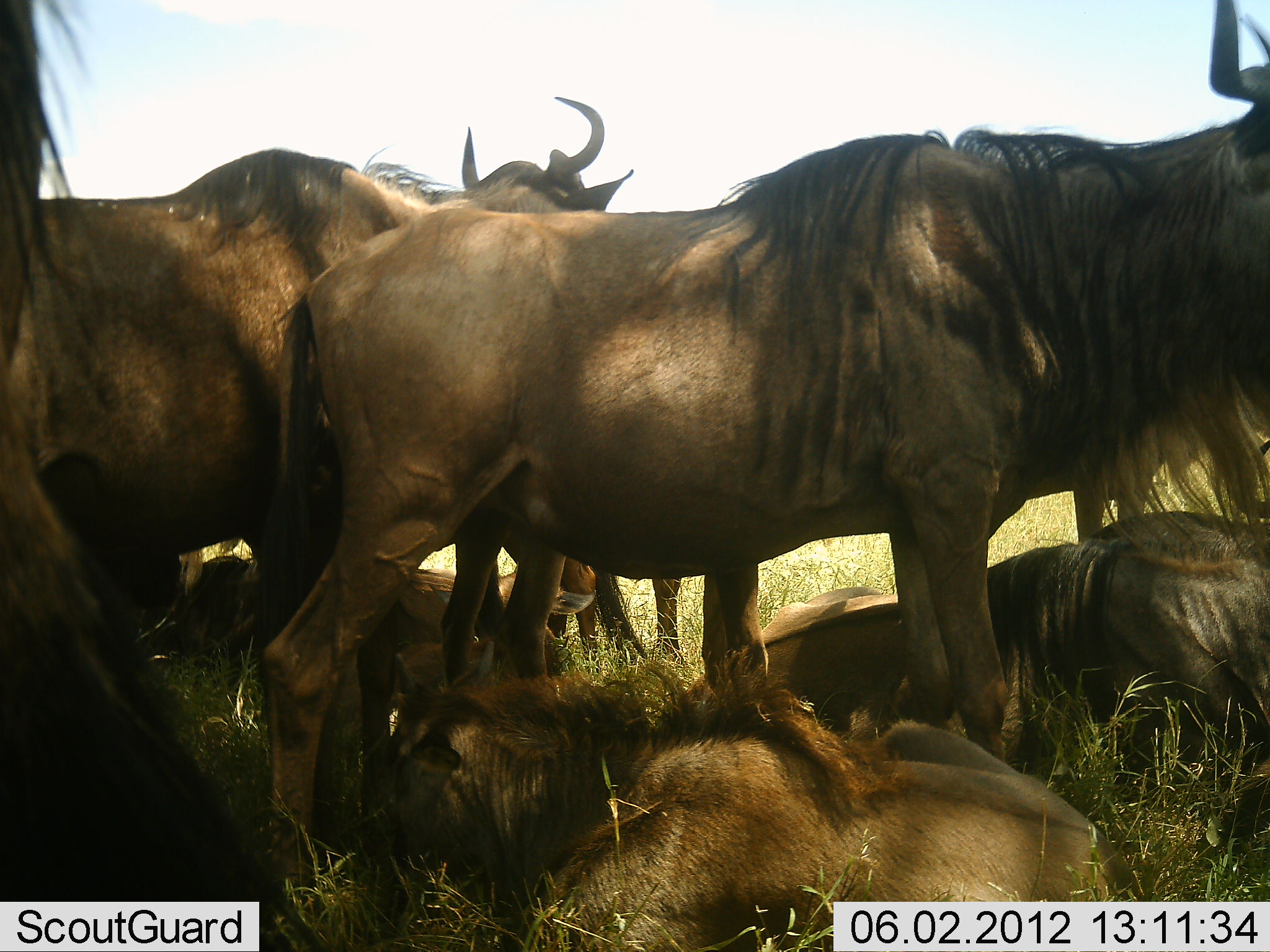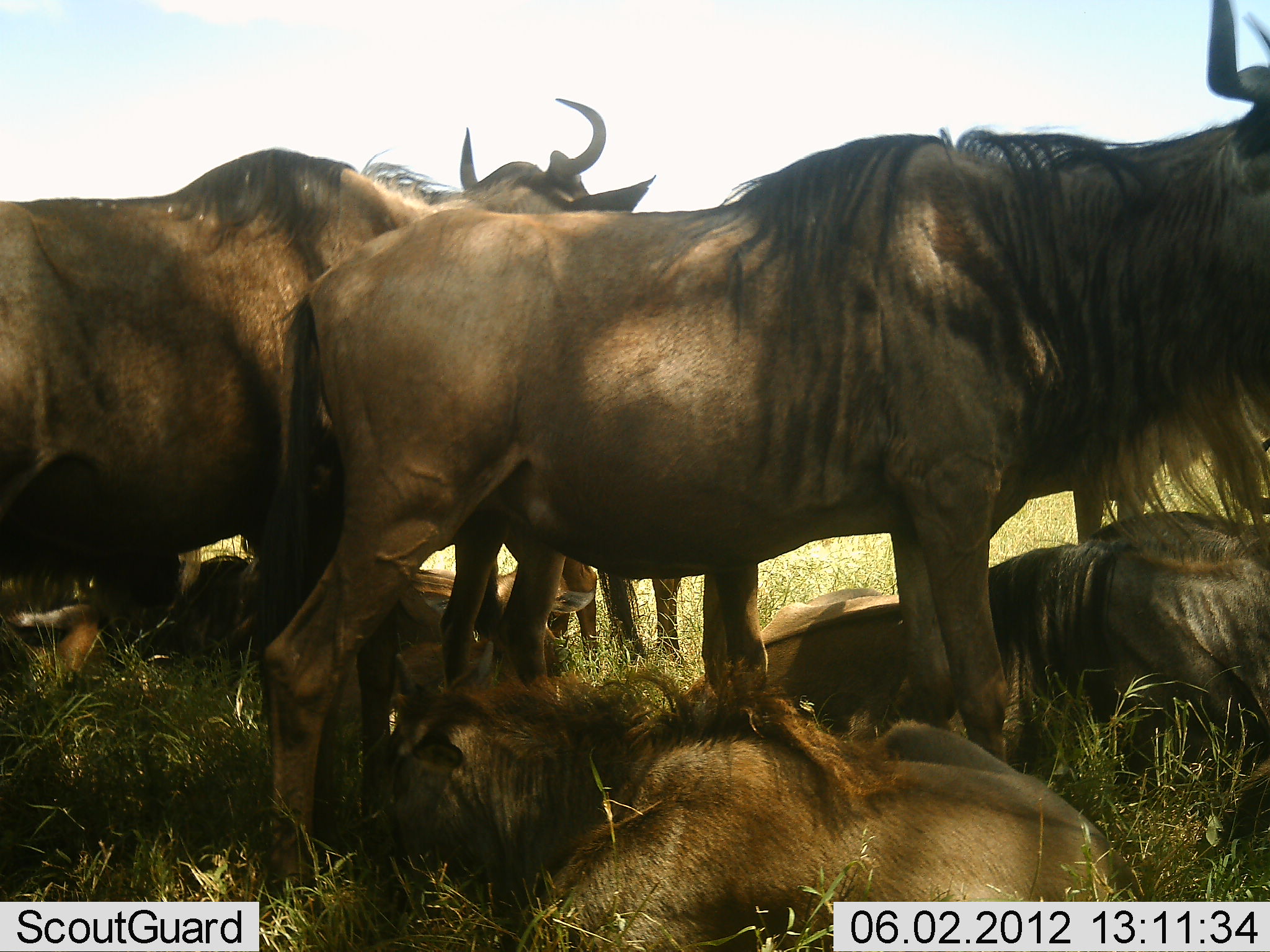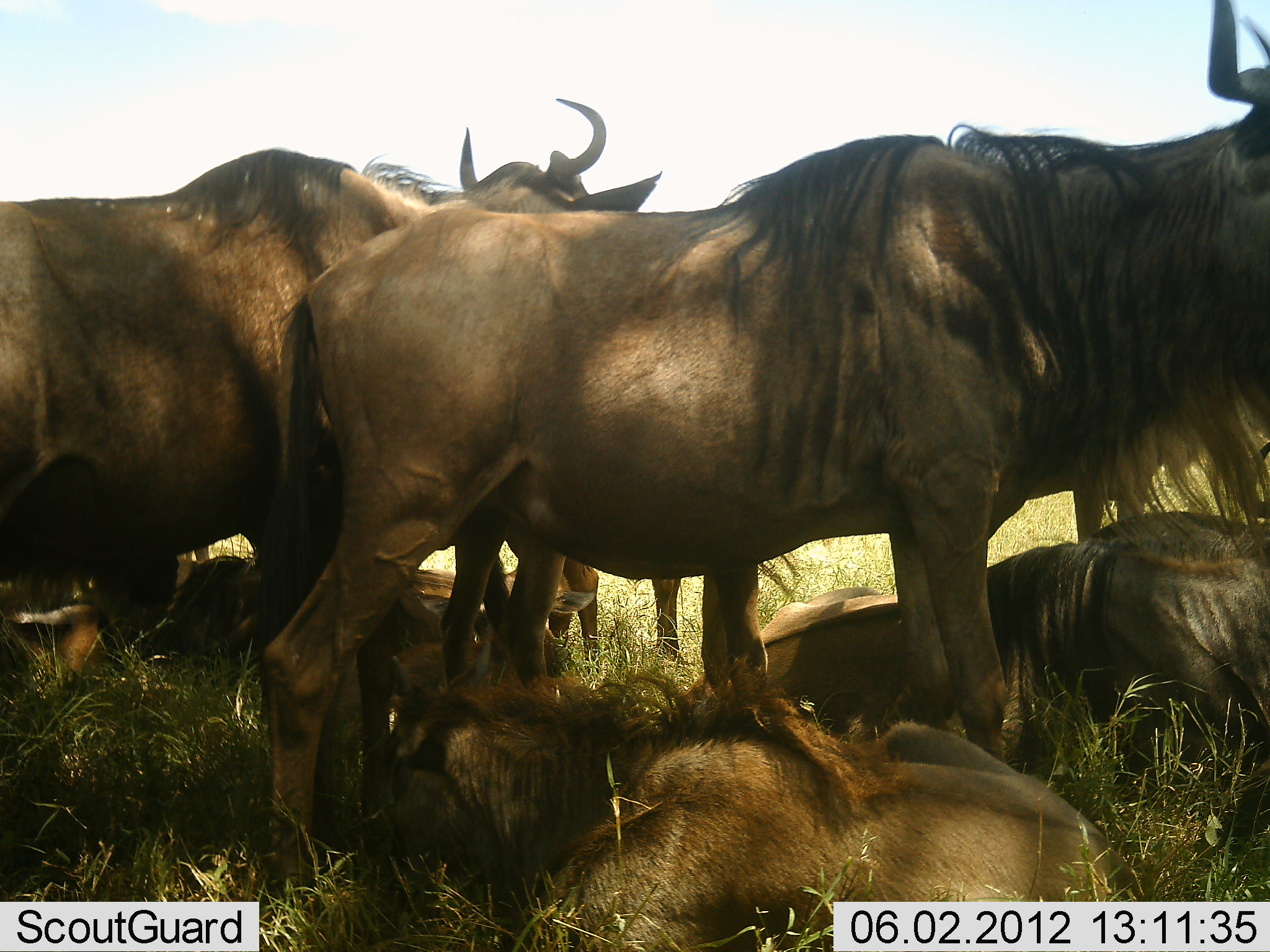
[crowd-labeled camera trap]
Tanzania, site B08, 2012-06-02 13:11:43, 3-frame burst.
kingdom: Animalia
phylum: Chordata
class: Mammalia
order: Artiodactyla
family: Bovidae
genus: Connochaetes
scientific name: Connochaetes taurinus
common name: blue wildebeest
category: wildebeest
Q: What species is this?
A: Wildebeest (blue wildebeest) (Connochaetes taurinus).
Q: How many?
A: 8.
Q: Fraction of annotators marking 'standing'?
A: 82%.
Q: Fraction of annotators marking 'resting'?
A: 100%.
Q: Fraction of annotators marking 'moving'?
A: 9%.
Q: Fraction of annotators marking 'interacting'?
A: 0%.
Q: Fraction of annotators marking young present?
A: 18%.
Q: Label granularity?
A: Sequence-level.